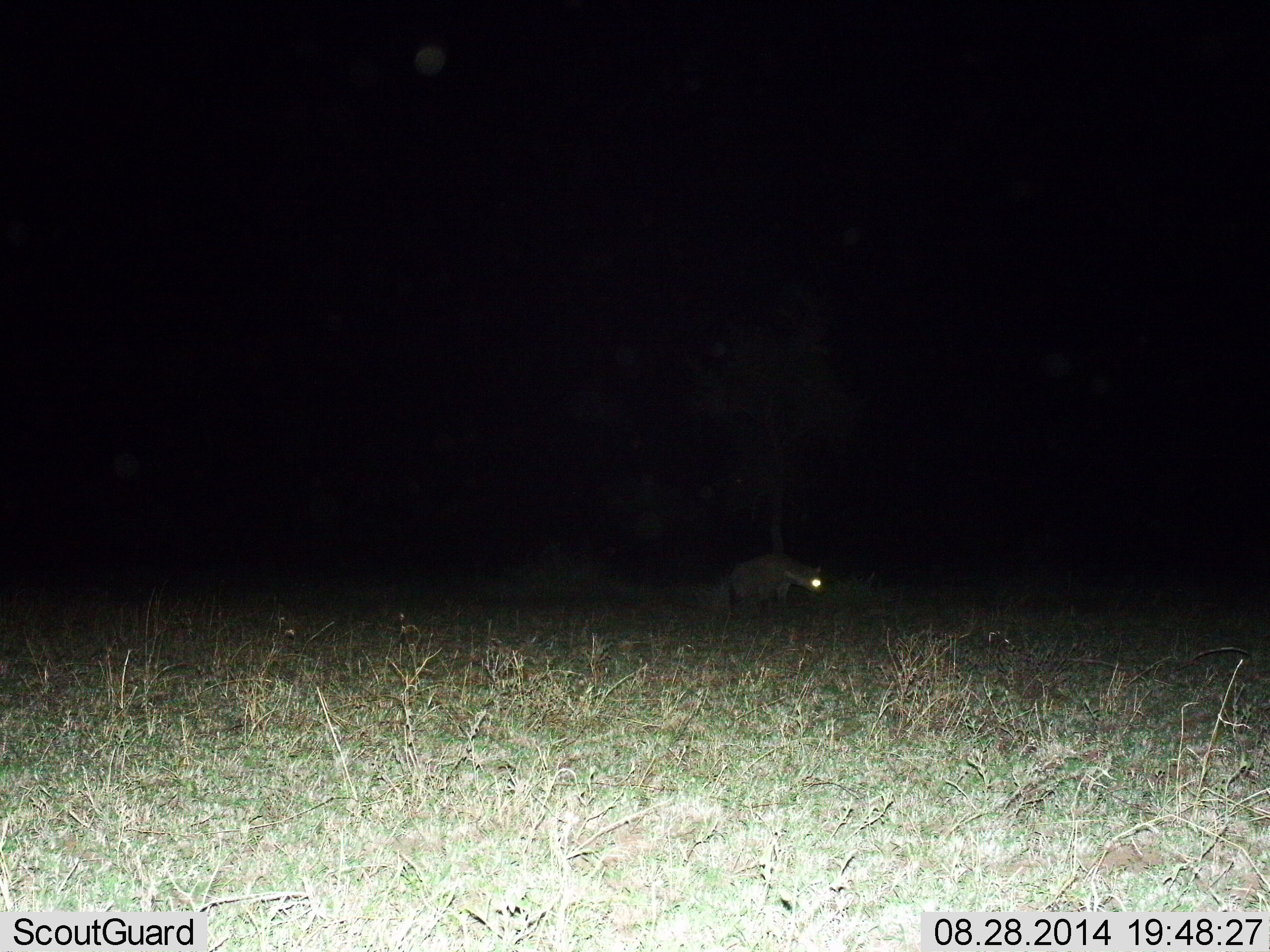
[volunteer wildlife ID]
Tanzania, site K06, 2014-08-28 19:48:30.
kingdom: Animalia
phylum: Chordata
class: Mammalia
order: Carnivora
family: Hyaenidae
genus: Crocuta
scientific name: Crocuta crocuta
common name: spotted hyena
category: hyenaspotted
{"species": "hyenaspotted (spotted hyena) (Crocuta crocuta)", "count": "1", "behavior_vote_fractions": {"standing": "30%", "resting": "0%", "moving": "70%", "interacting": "10%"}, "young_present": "0%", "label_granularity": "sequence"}